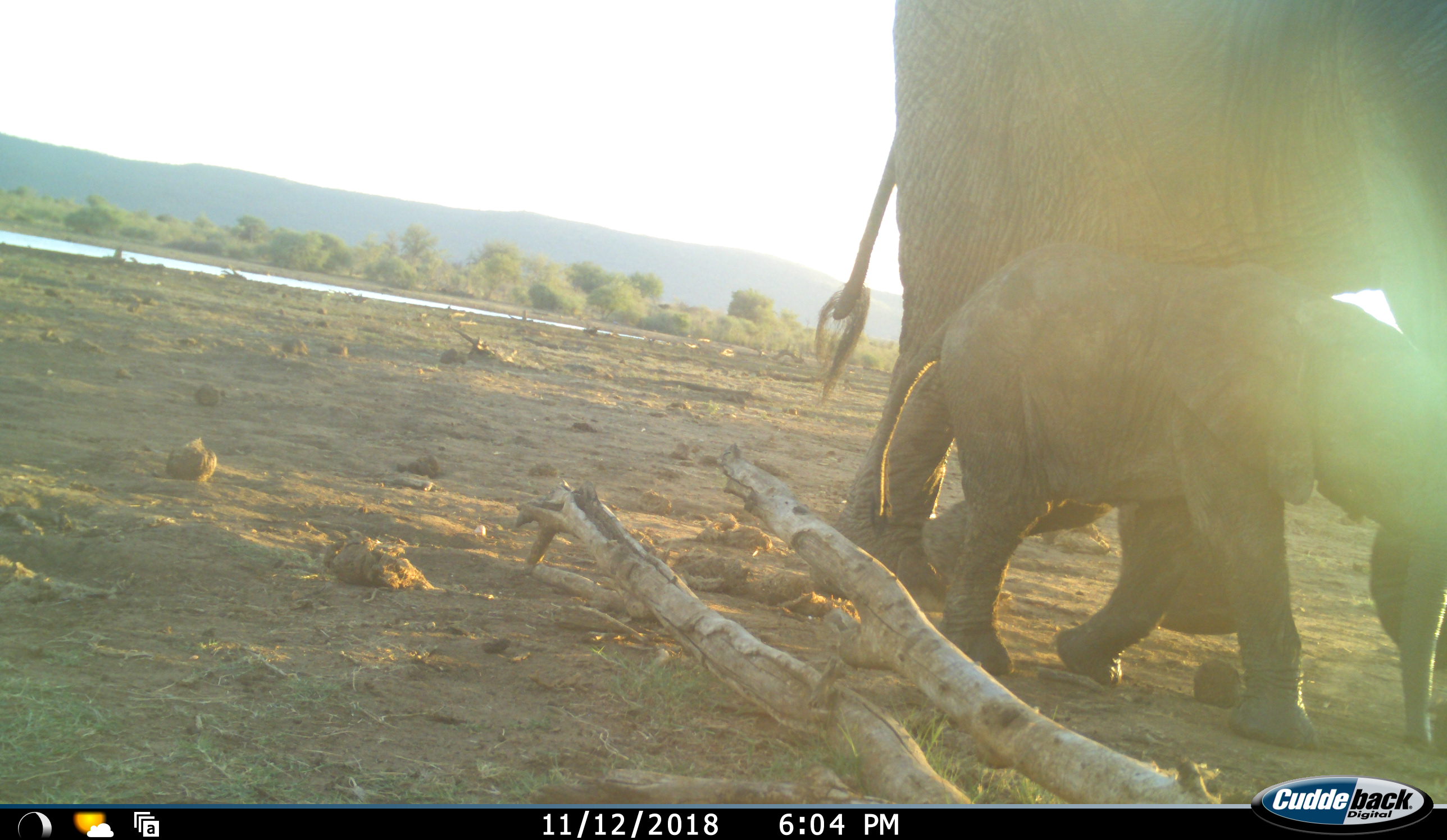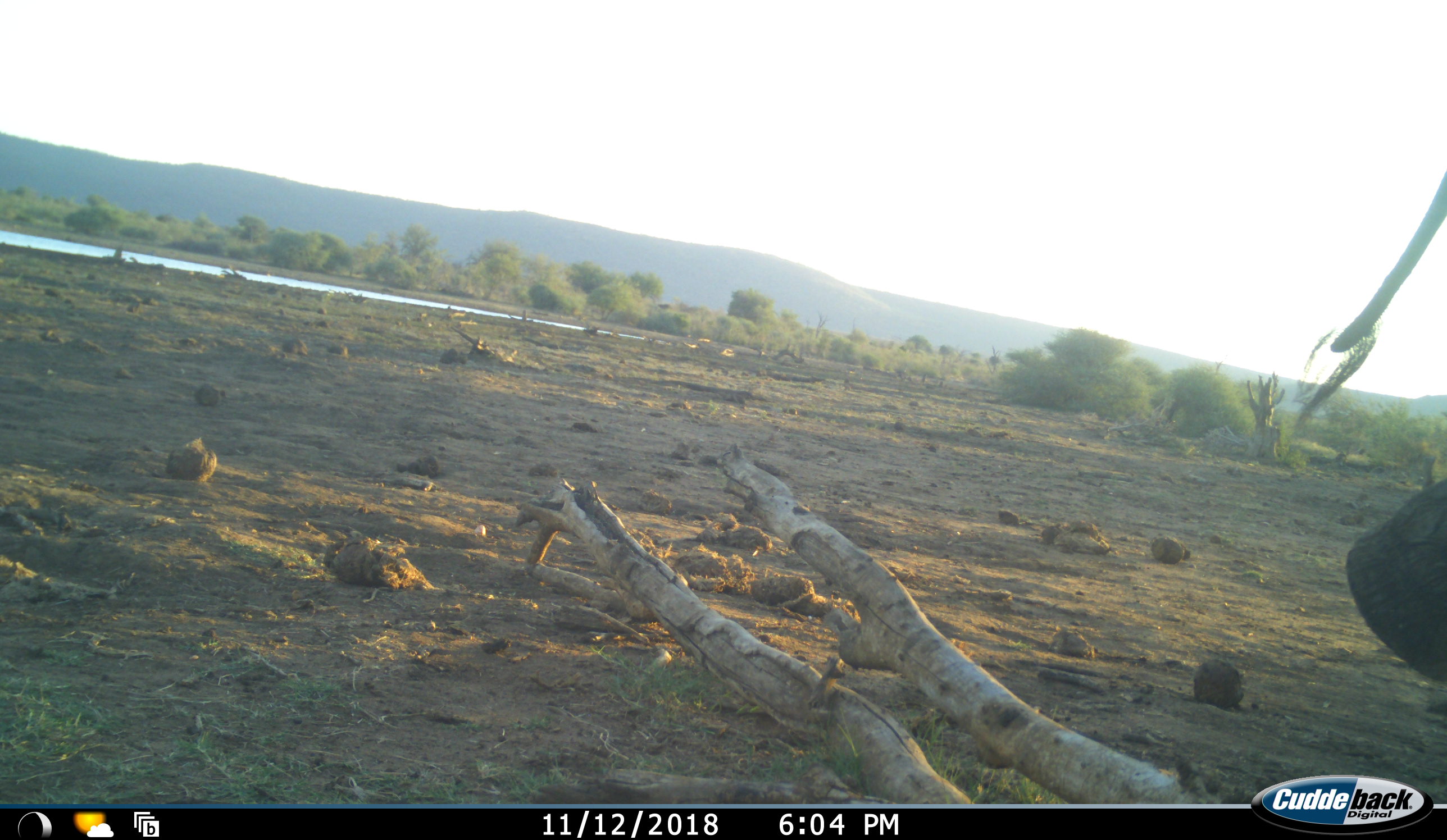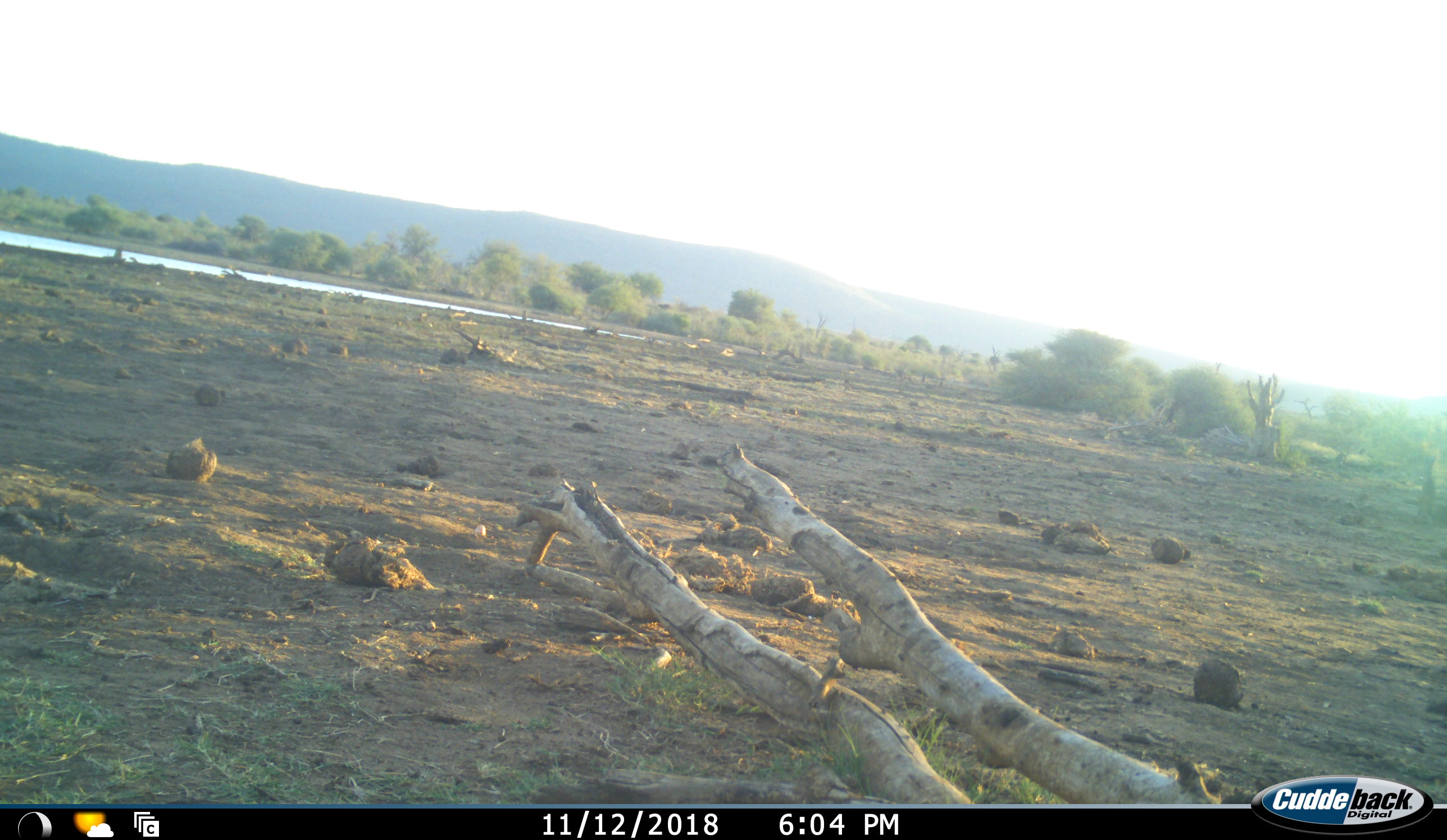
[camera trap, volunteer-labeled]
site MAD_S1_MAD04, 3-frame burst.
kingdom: Animalia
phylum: Chordata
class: Mammalia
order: Proboscidea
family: Elephantidae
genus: Loxodonta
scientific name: Loxodonta africana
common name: african bush elephant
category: elephant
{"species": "elephant (african bush elephant) (Loxodonta africana)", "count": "2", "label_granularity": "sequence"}